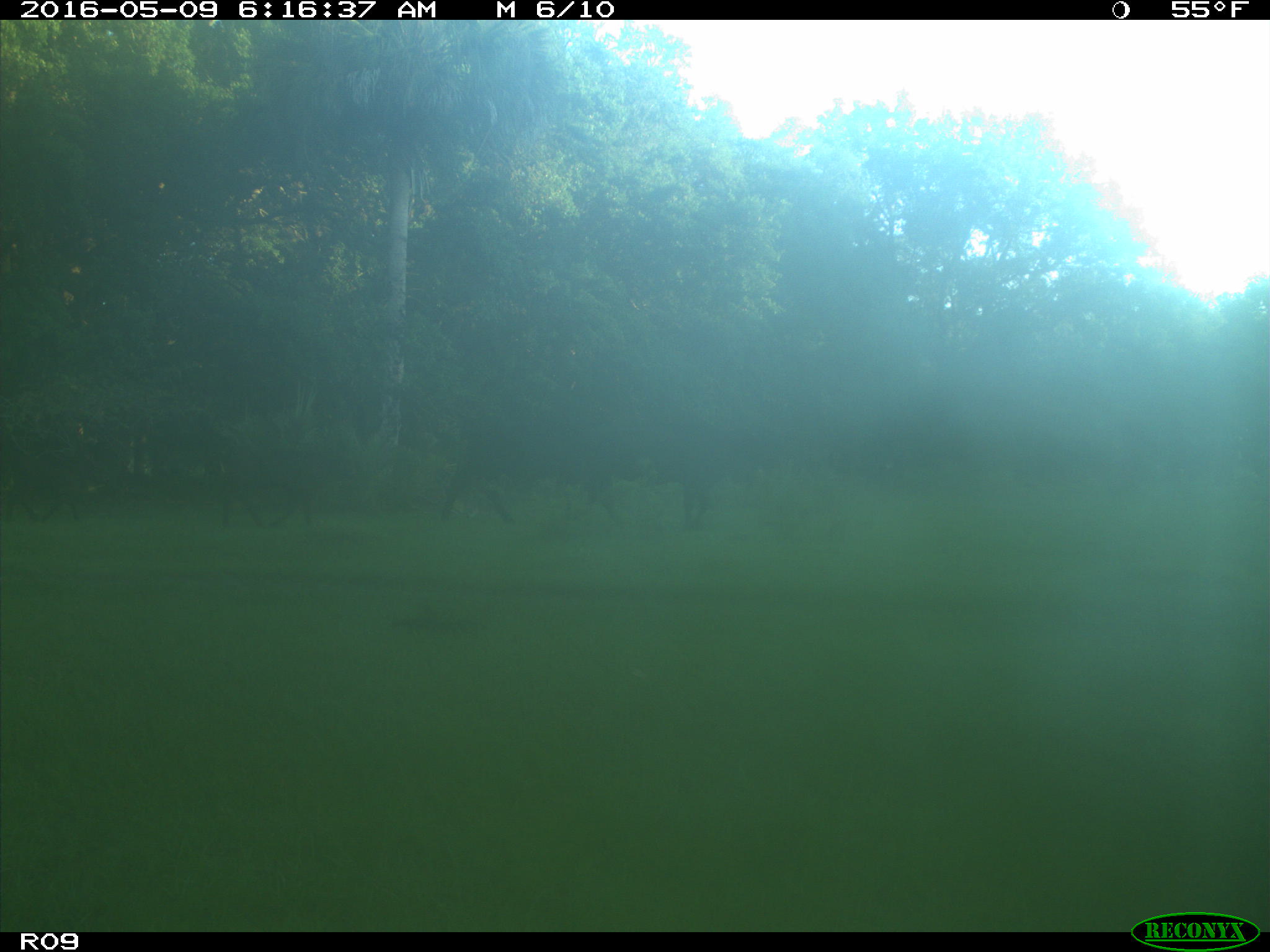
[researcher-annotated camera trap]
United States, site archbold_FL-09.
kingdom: Animalia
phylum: Chordata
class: Mammalia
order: Artiodactyla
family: Bovidae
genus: Bos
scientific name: Bos taurus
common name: domestic cow